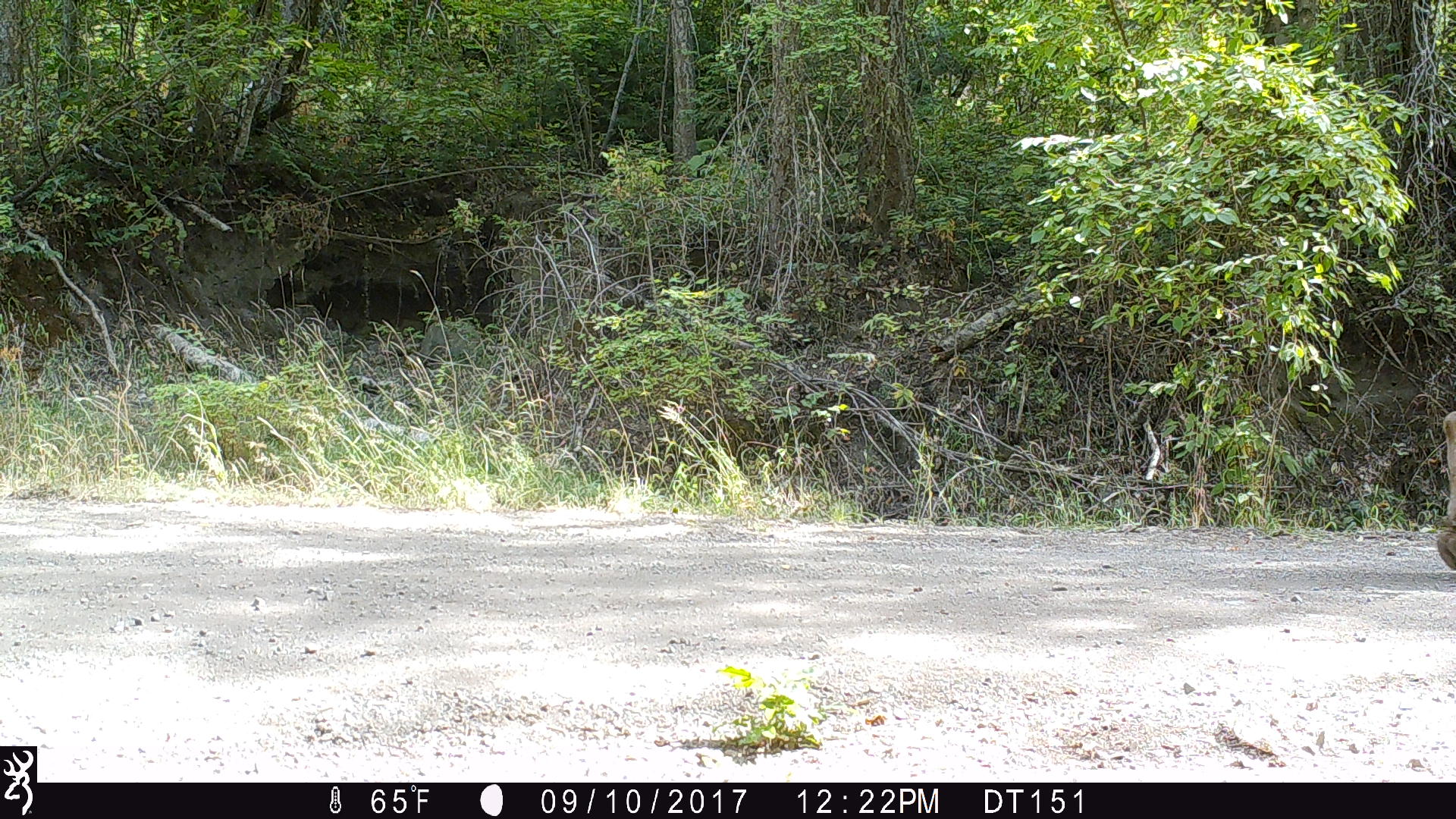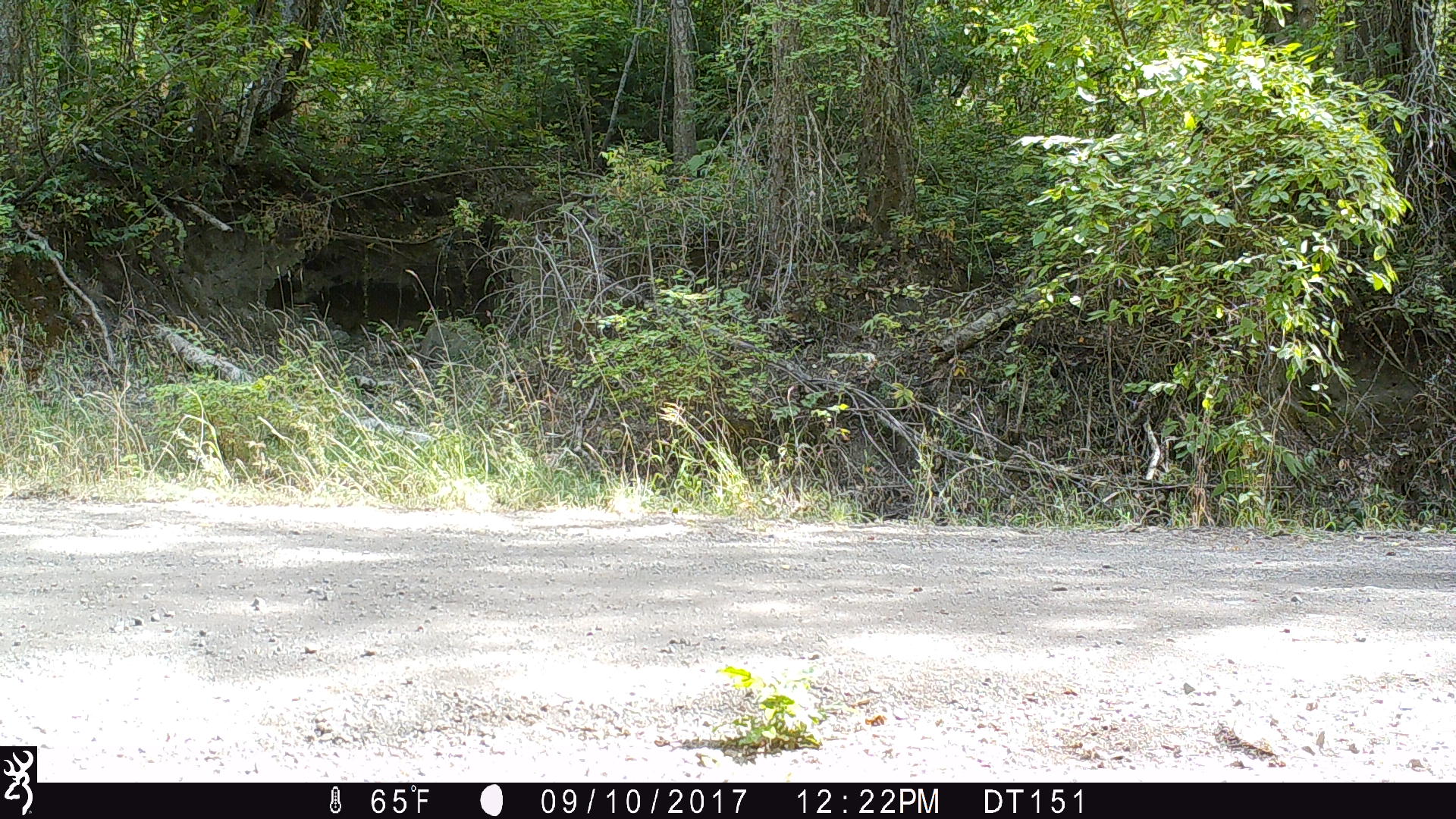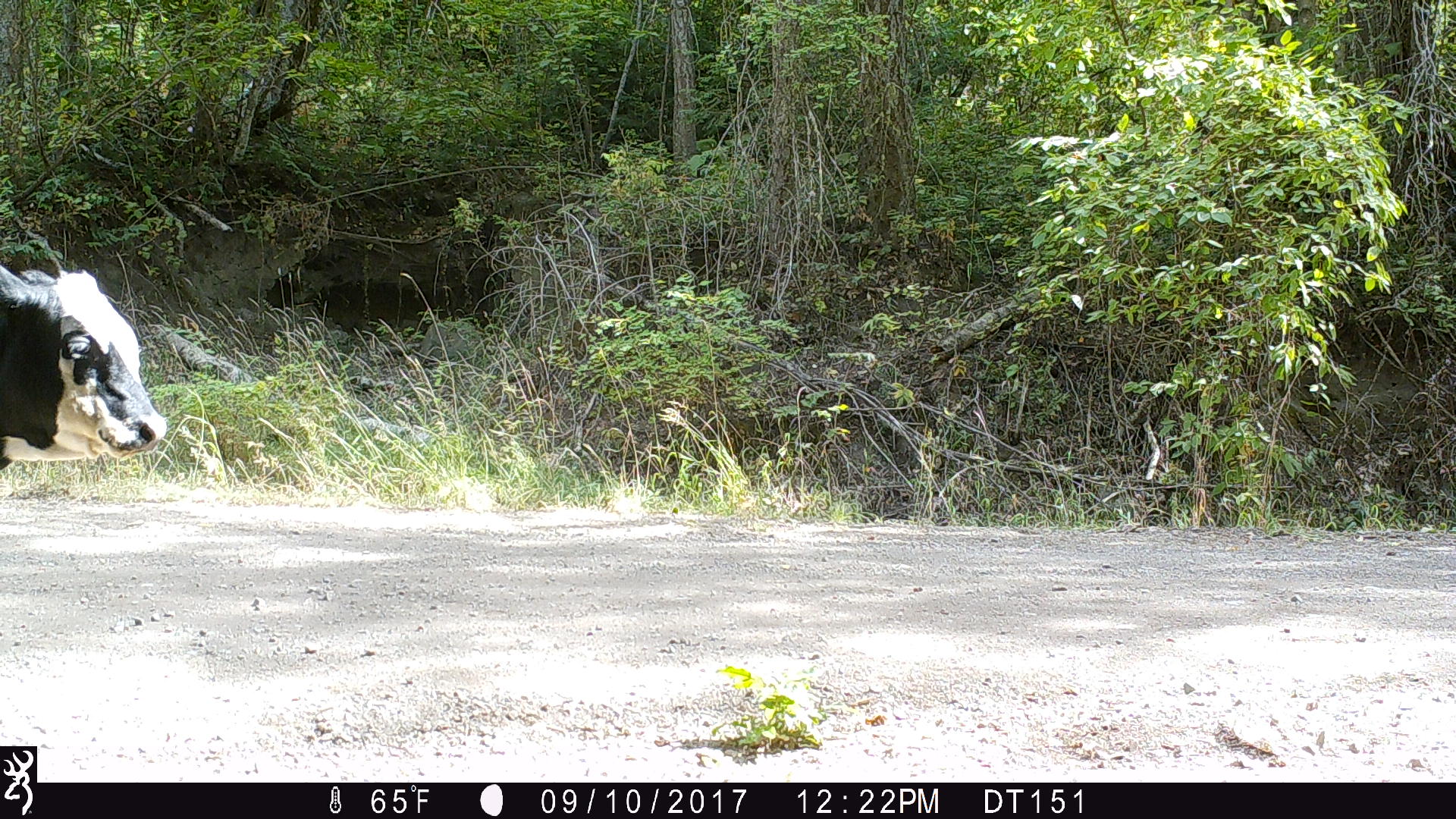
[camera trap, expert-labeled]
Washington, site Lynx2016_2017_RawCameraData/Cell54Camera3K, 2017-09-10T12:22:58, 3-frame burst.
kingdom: Animalia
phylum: Chordata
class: Mammalia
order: Artiodactyla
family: Bovidae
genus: Bos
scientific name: Bos taurus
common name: domestic cattle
Domestic cattle (Bos taurus). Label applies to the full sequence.